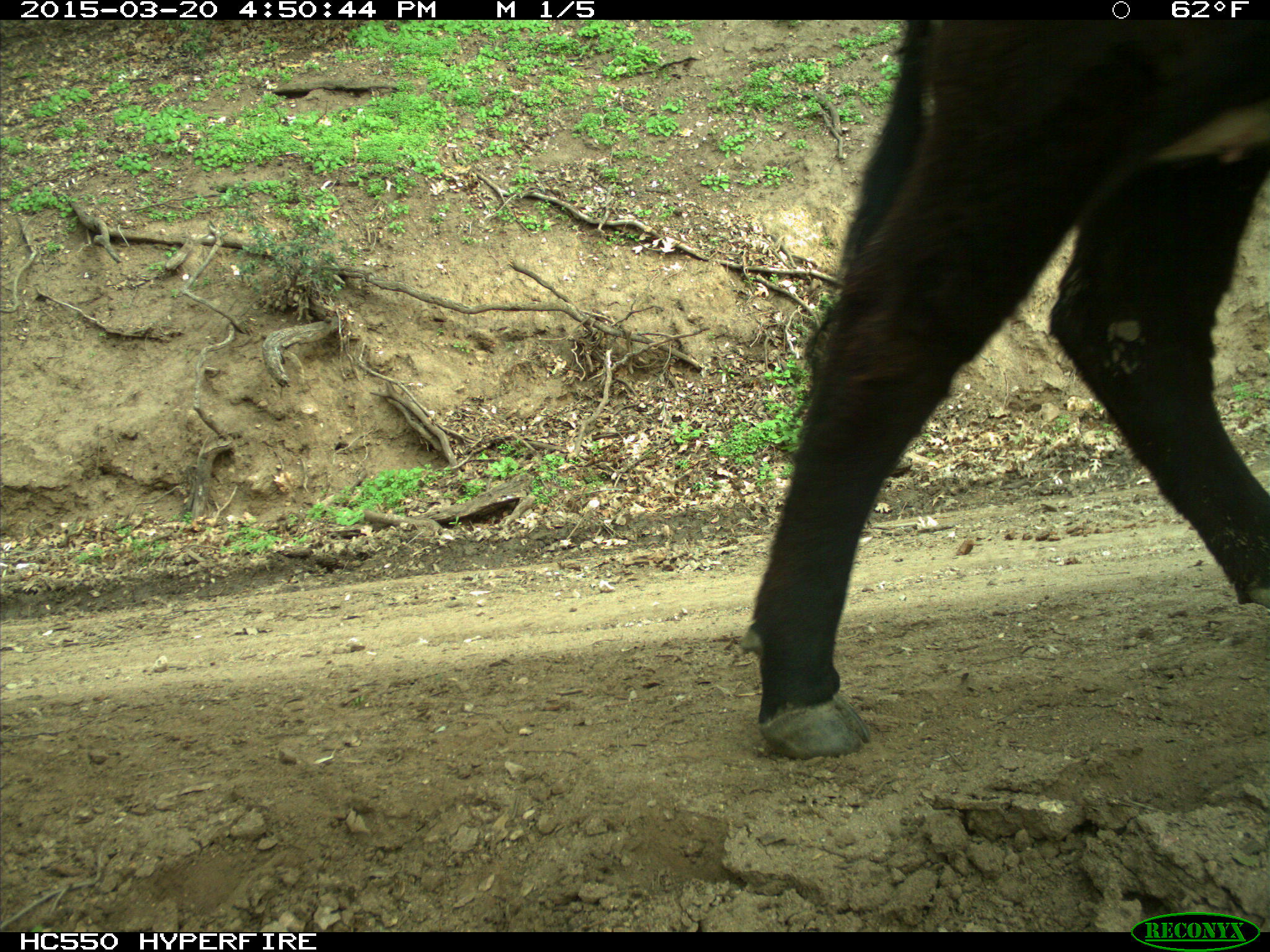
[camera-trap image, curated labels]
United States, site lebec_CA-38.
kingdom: Animalia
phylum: Chordata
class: Mammalia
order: Artiodactyla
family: Bovidae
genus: Bos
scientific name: Bos taurus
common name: domestic cow